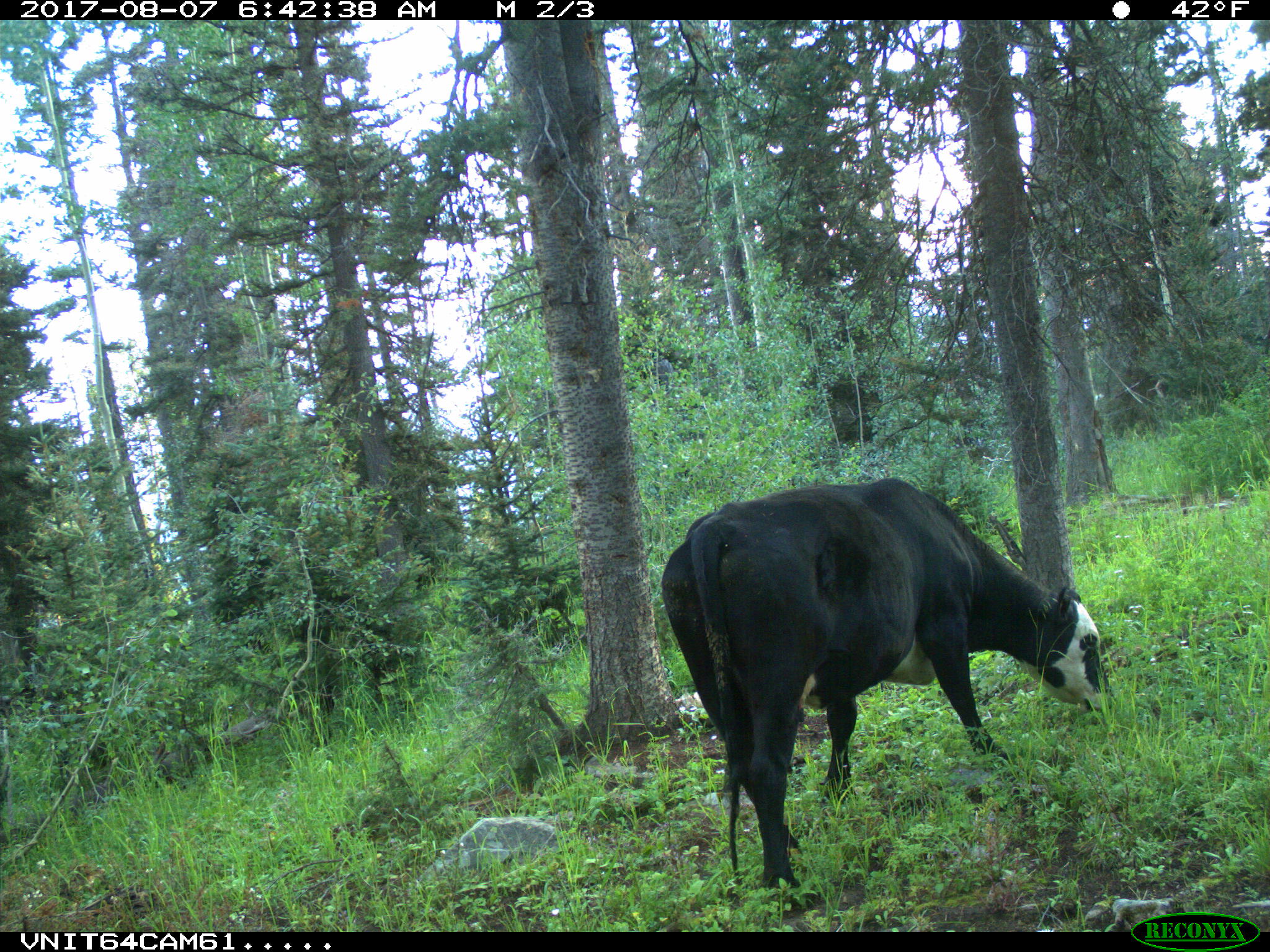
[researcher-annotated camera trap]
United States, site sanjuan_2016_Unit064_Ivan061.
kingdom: Animalia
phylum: Chordata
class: Mammalia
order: Artiodactyla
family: Bovidae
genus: Bos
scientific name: Bos taurus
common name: domestic cow